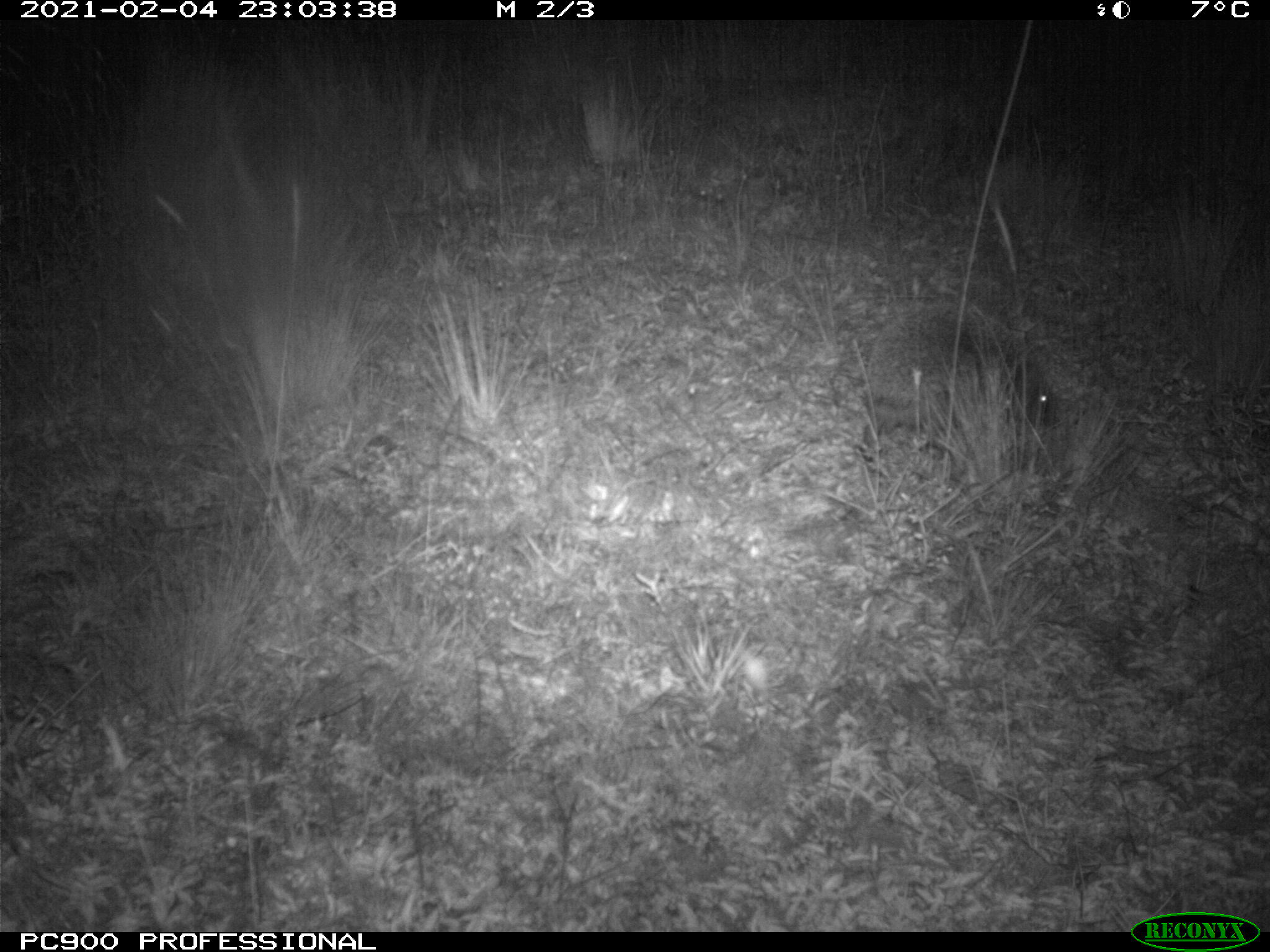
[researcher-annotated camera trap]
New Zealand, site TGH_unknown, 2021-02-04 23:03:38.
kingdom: Animalia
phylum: Chordata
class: Mammalia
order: Eulipotyphla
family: Erinaceidae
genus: Erinaceus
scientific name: Erinaceus europaeus europaeus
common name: european hedgehog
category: hedgehog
Hedgehog (european hedgehog) (Erinaceus europaeus europaeus).